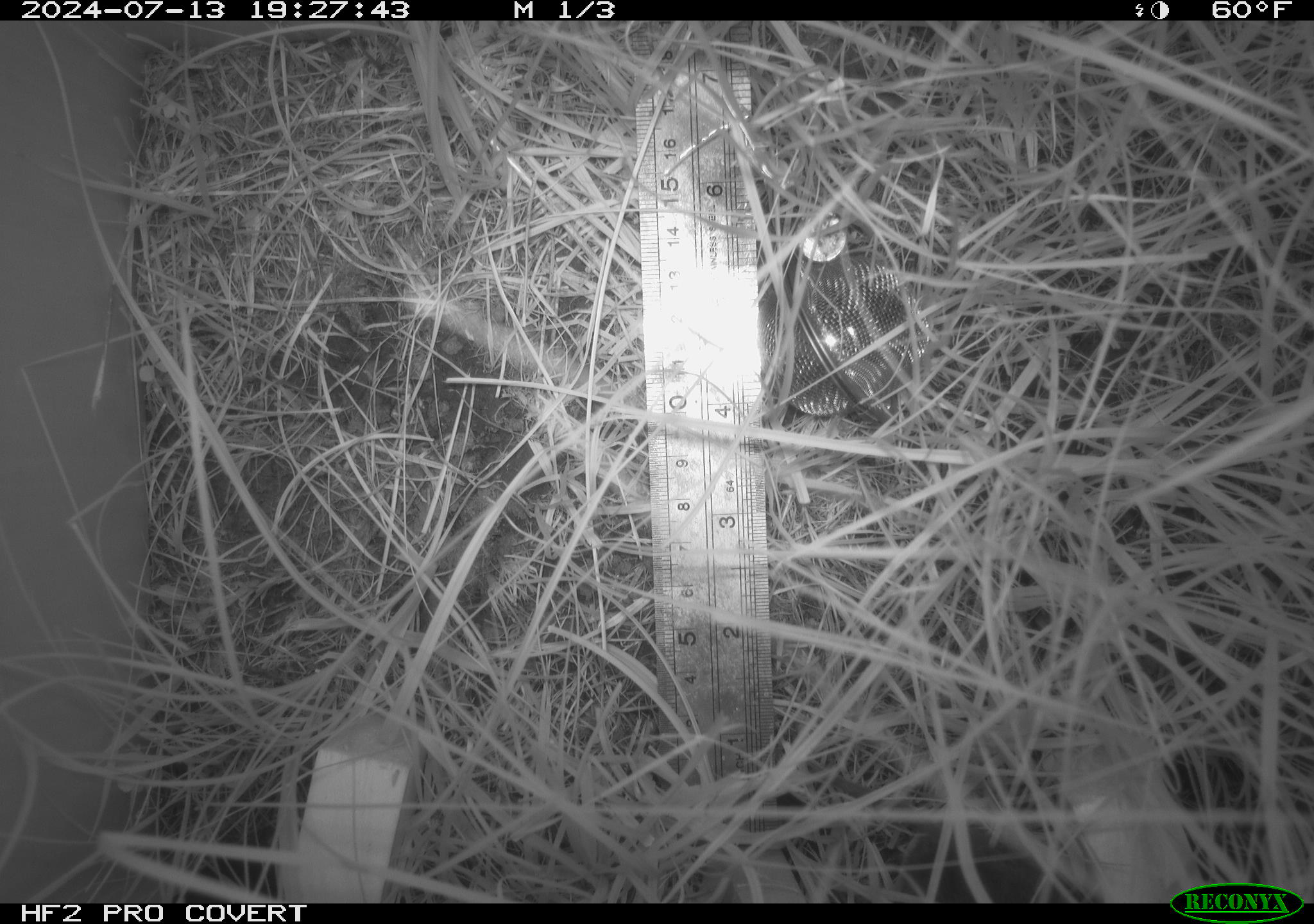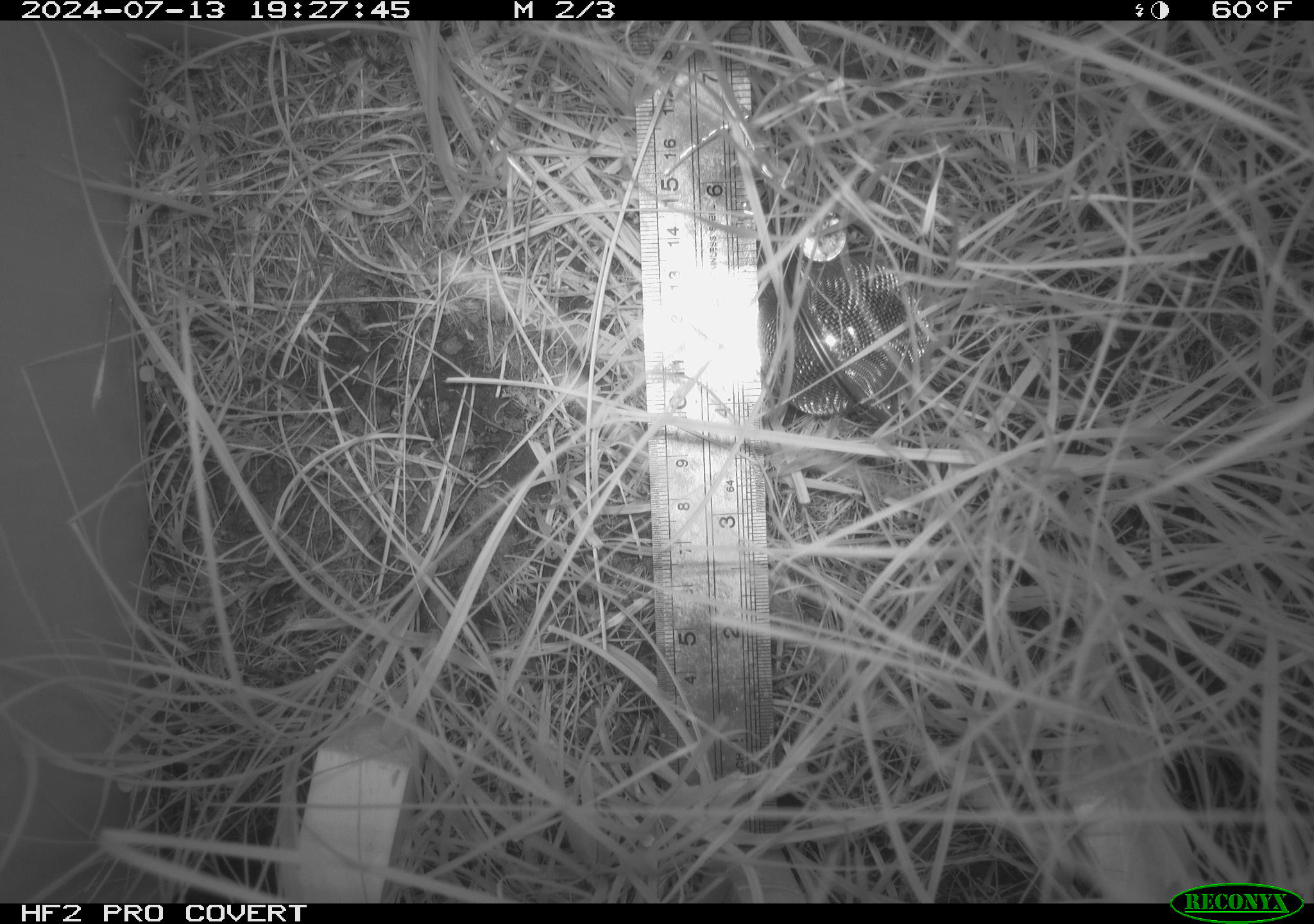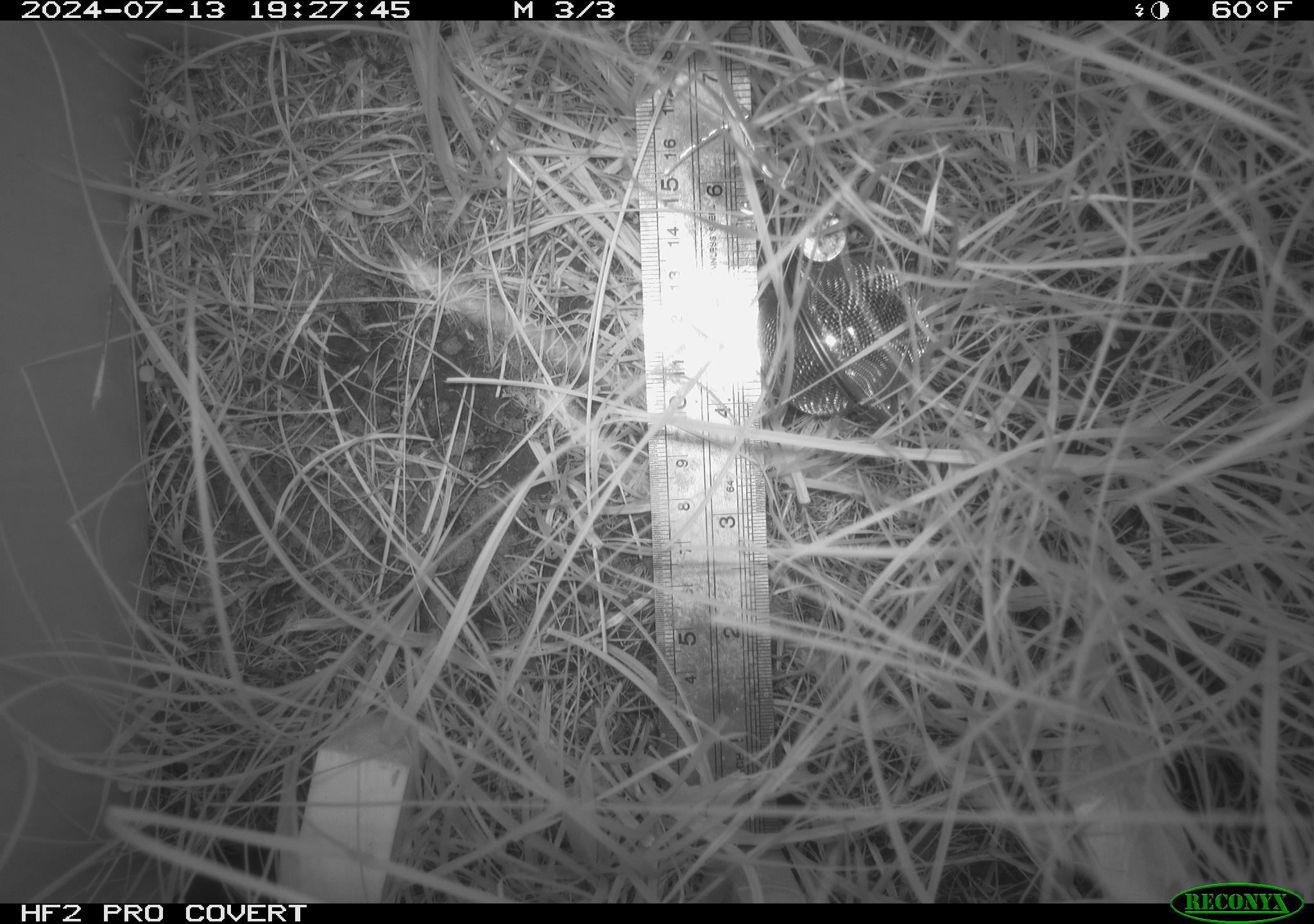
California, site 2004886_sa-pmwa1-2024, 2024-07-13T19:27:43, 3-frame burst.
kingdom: Animalia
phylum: Chordata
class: Mammalia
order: Eulipotyphla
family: Soricidae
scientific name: Soricidae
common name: shrews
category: soricidae family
Soricidae family (shrews) (Soricidae).